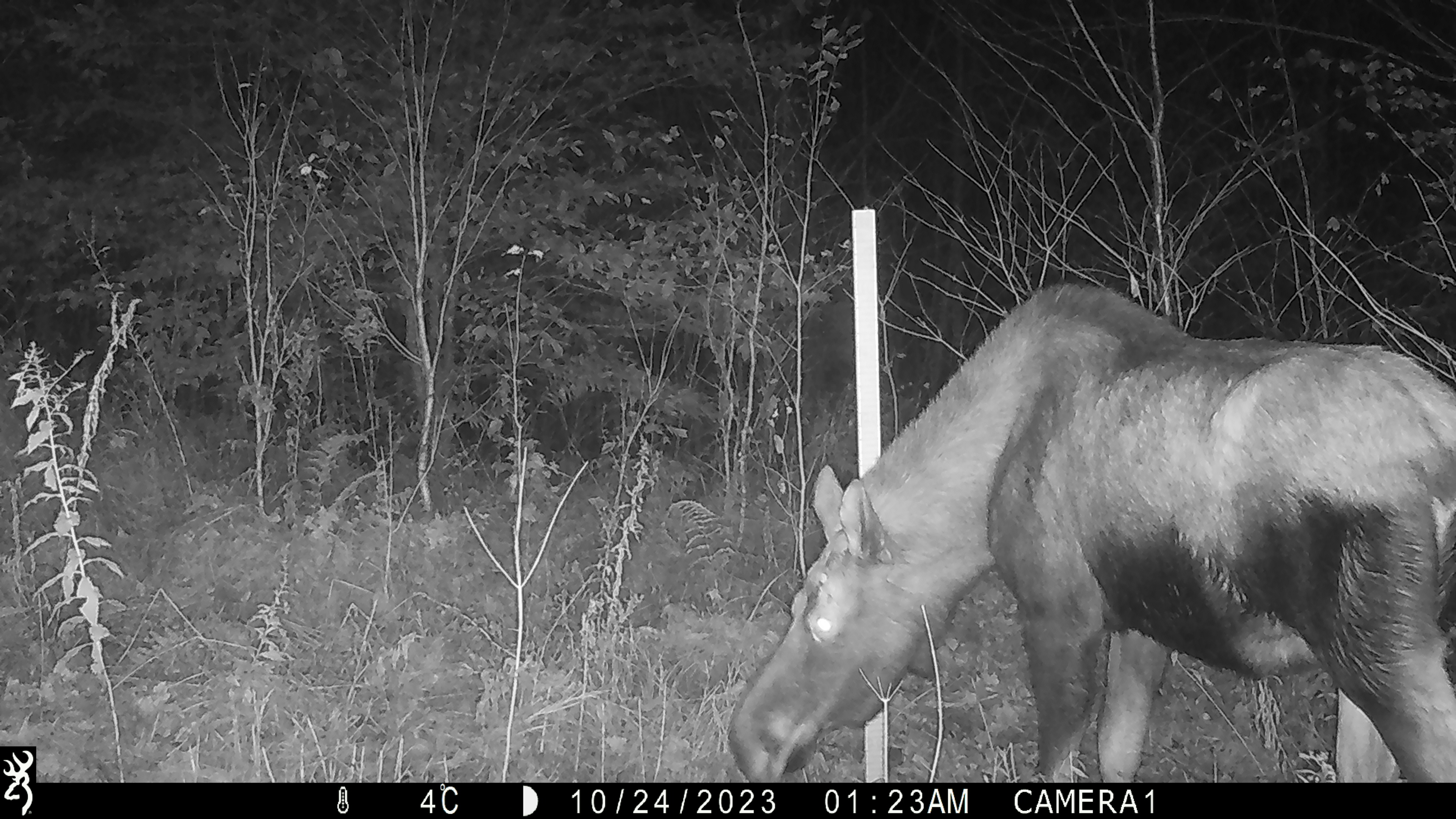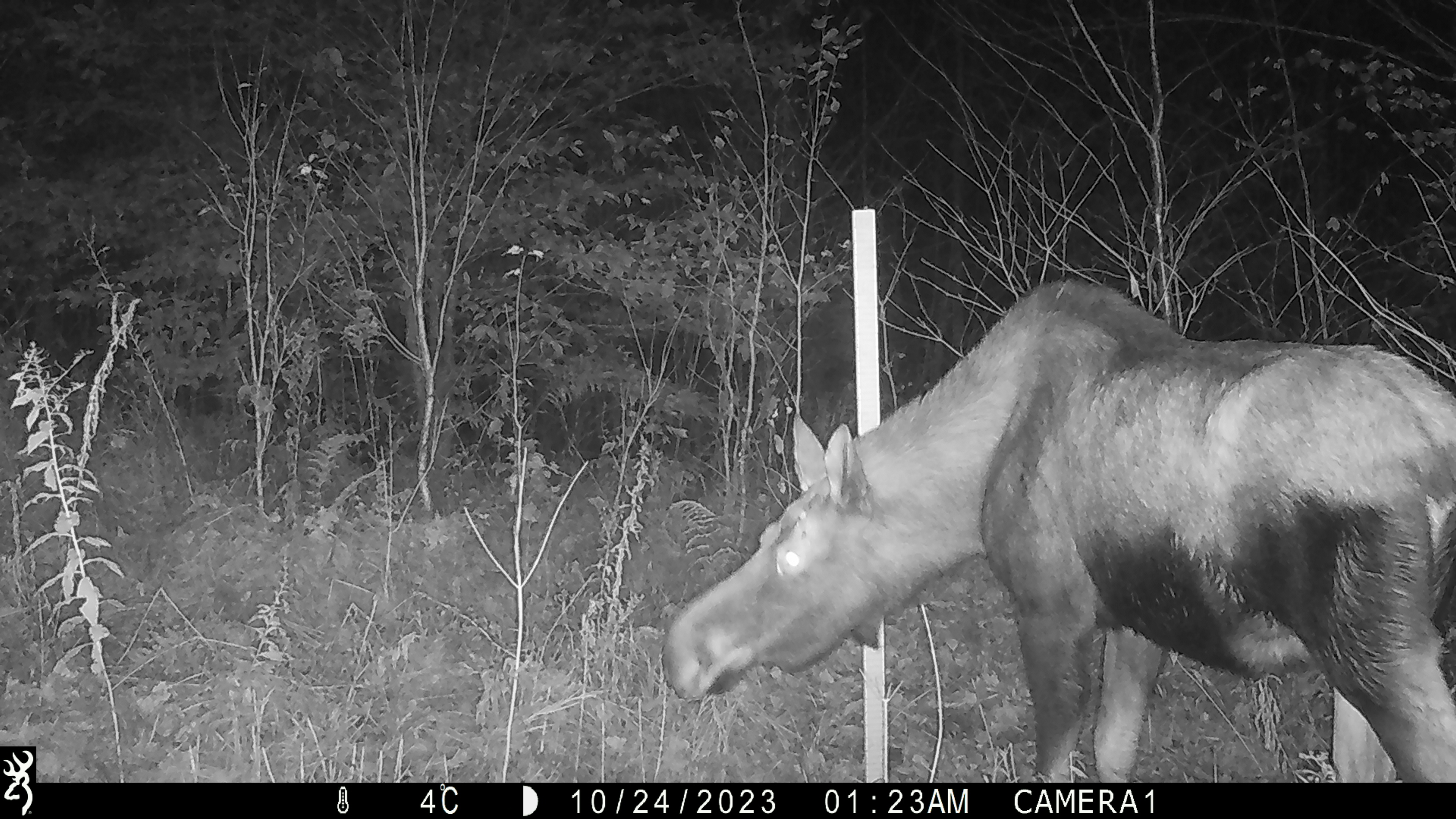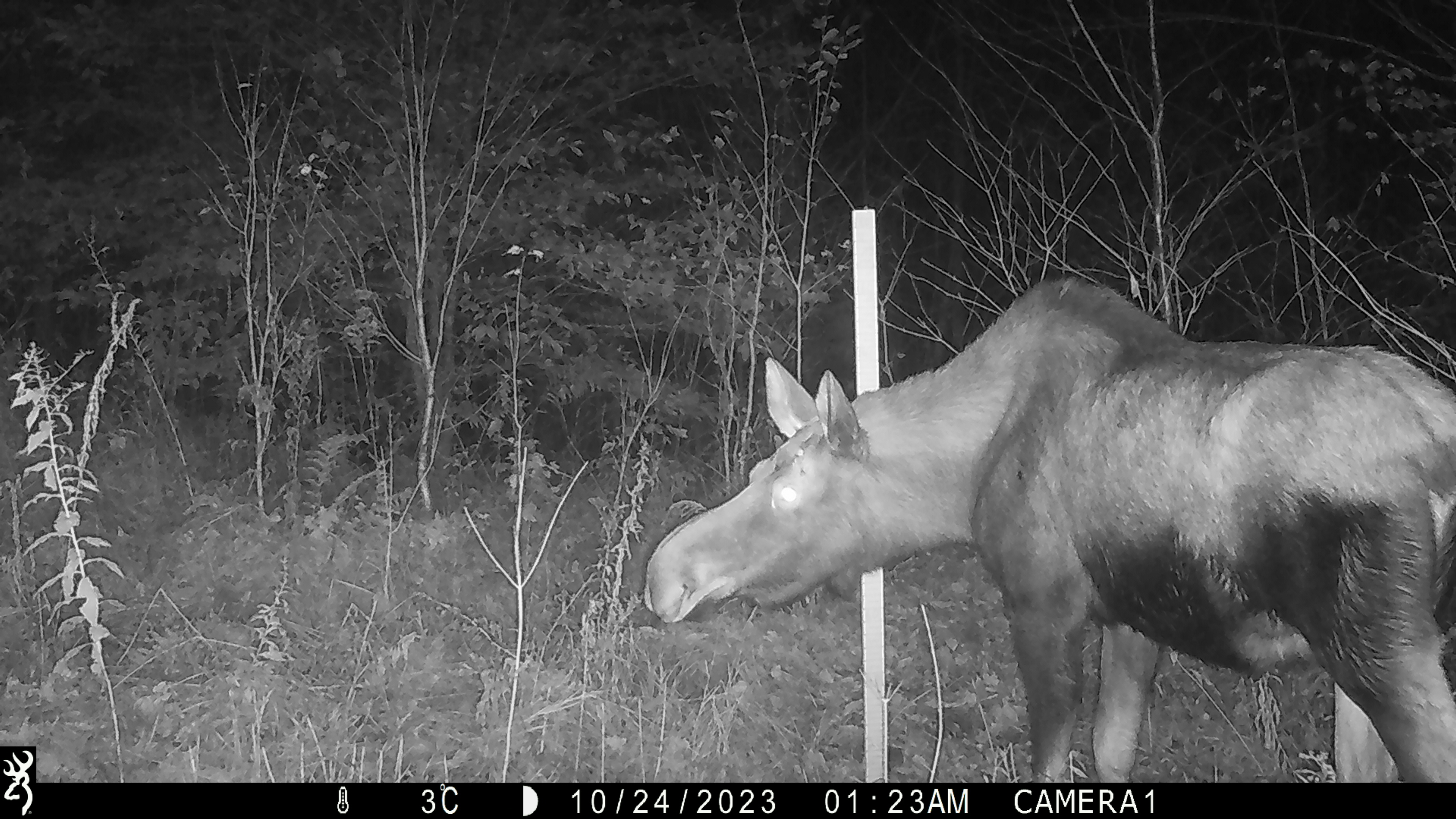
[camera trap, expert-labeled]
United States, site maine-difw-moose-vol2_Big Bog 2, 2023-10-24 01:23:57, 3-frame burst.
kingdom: Animalia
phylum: Chordata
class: Mammalia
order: Artiodactyla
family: Cervidae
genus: Alces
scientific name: Alces alces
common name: moose